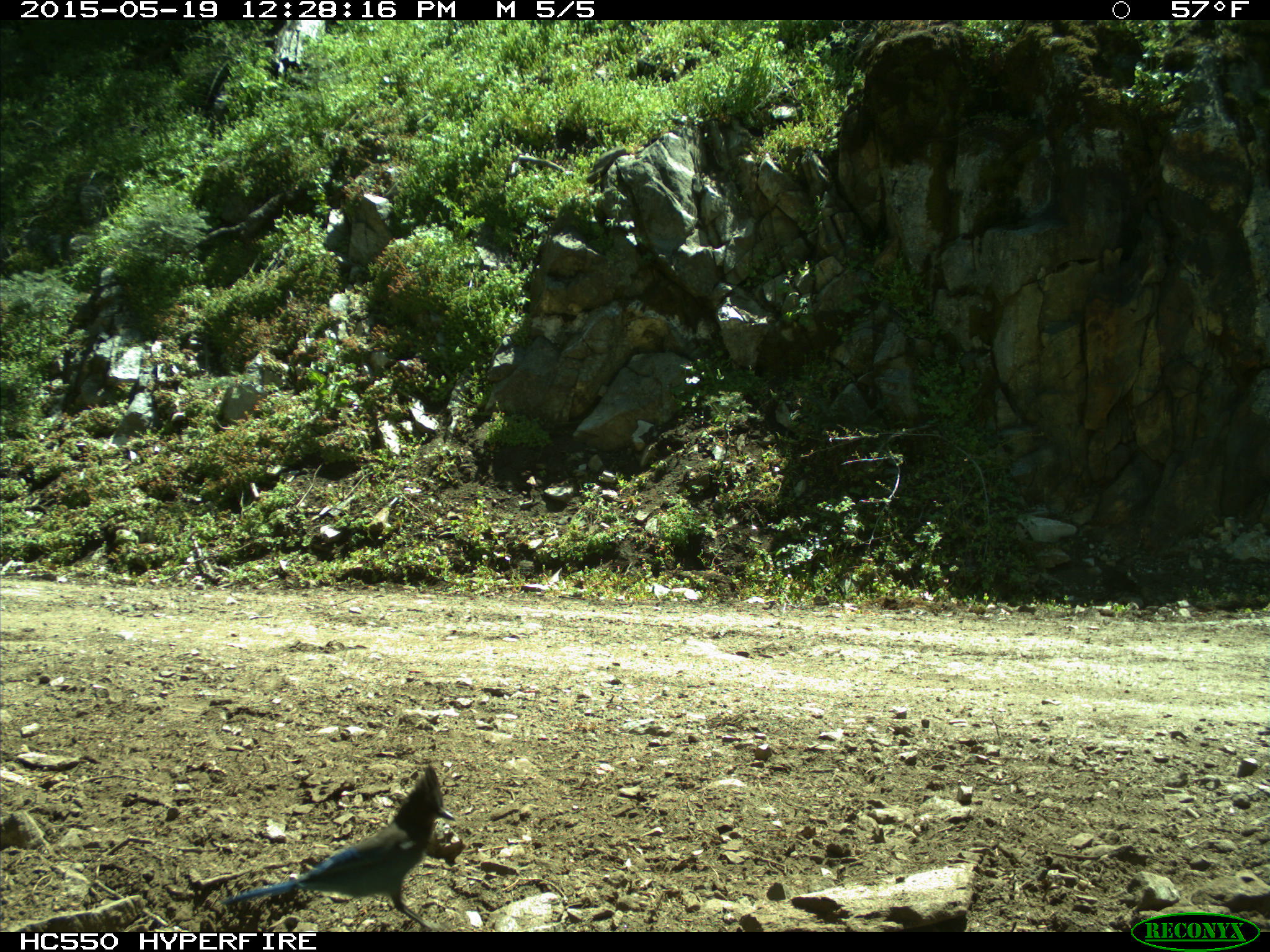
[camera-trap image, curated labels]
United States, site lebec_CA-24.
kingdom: Animalia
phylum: Chordata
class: Aves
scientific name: Aves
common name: birds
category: unidentified bird